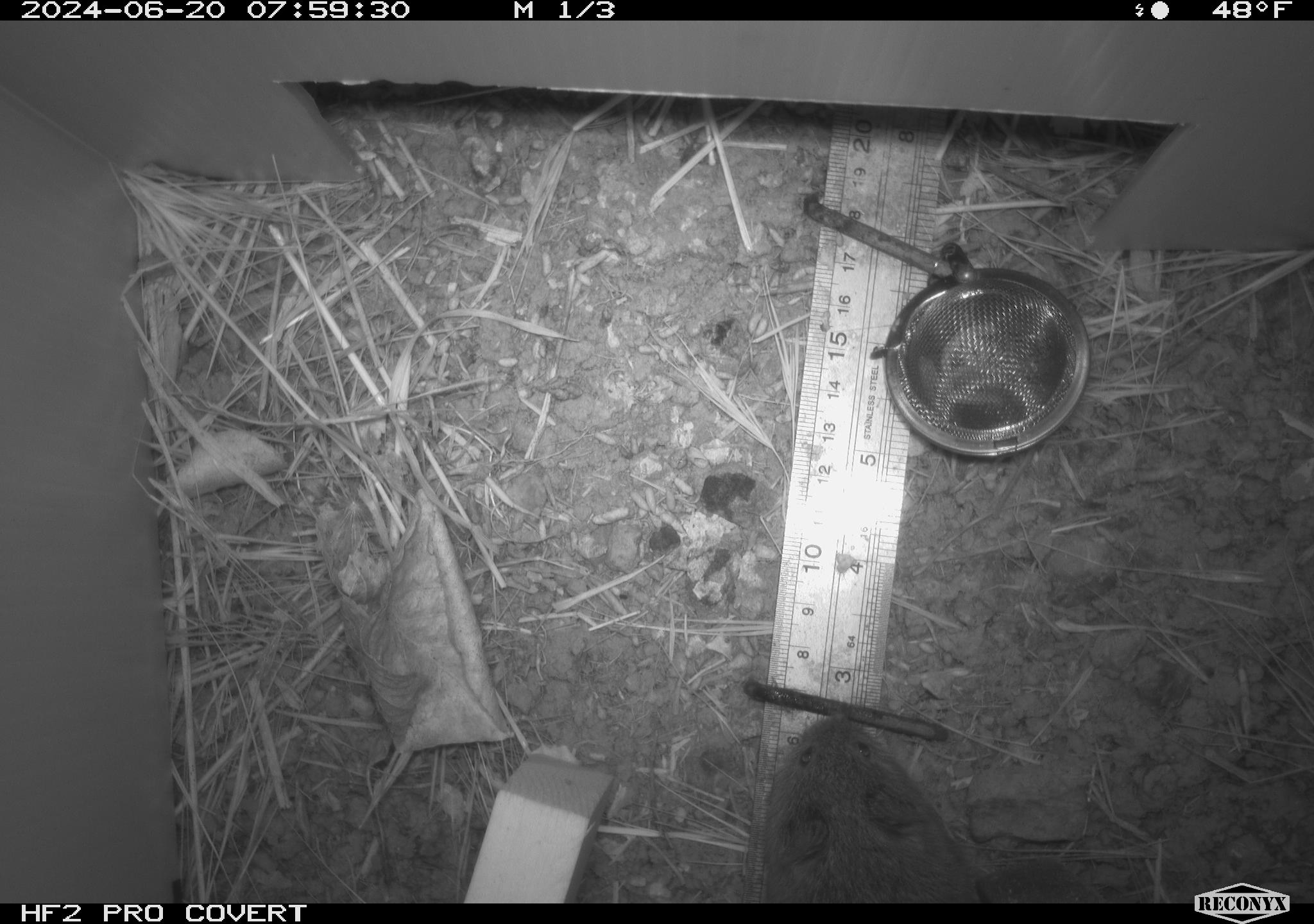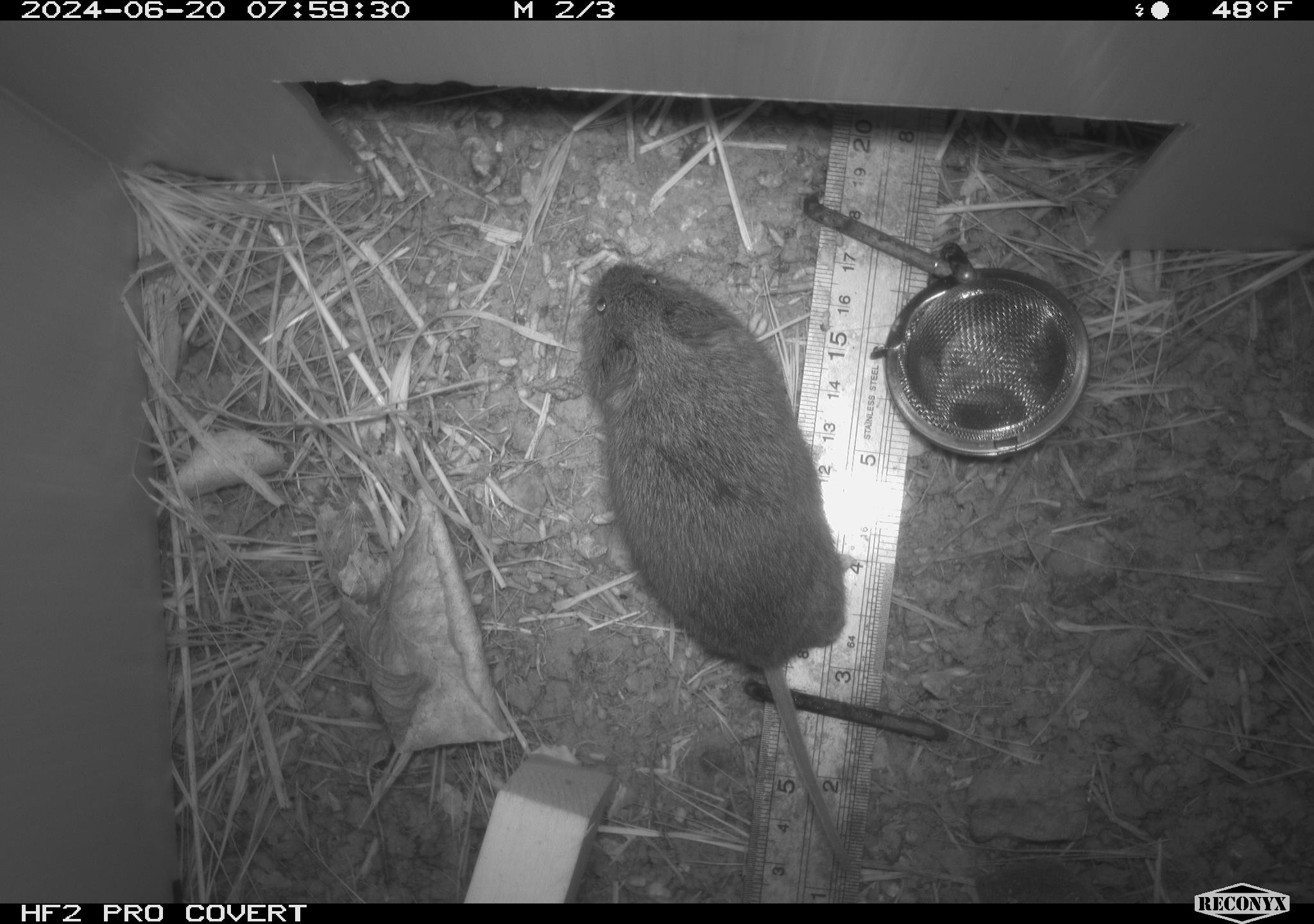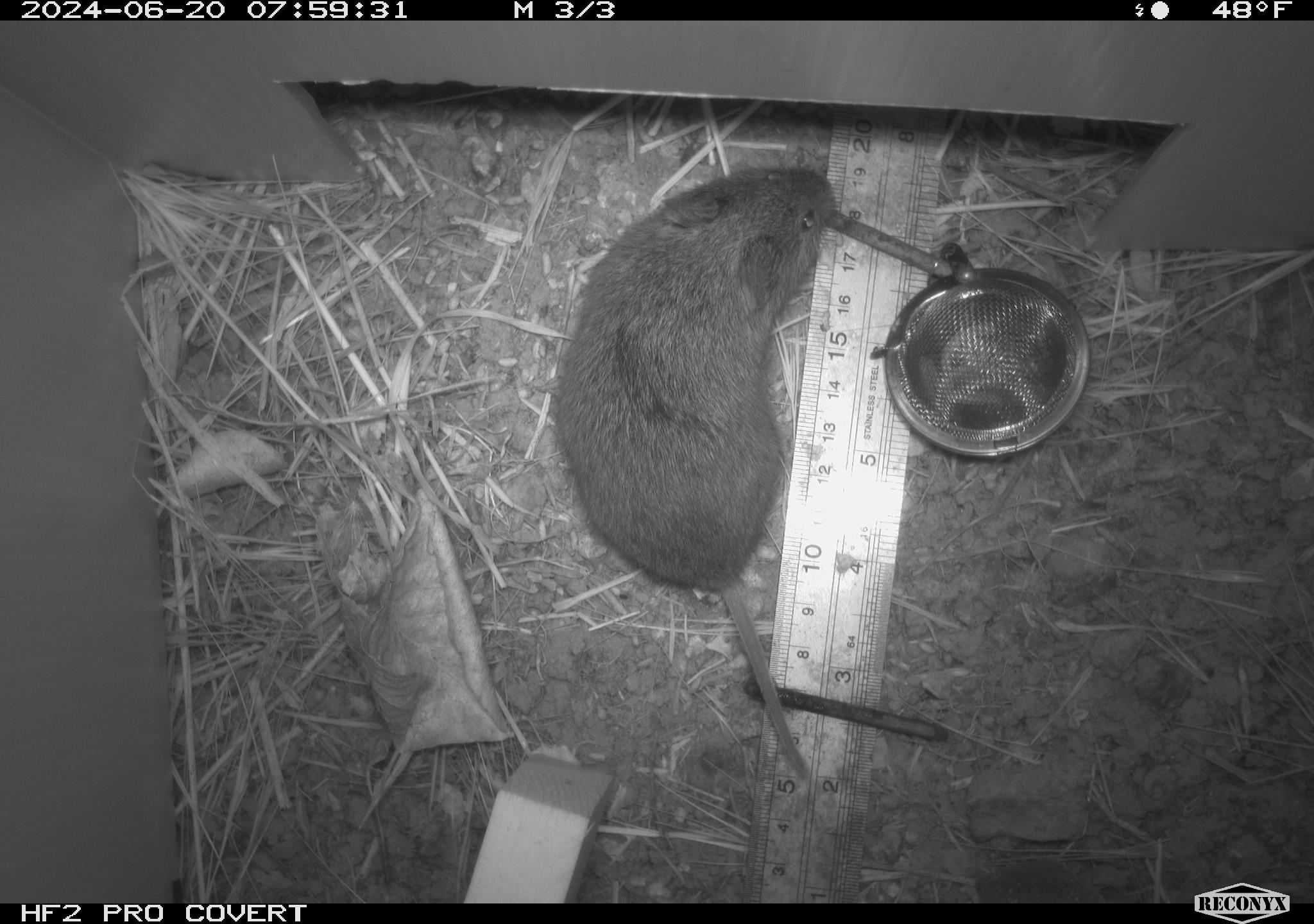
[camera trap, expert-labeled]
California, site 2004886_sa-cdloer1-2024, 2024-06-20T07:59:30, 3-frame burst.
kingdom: Animalia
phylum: Chordata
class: Mammalia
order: Rodentia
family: Cricetidae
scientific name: Arvicolinae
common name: voles, lemmings, and muskrats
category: arvicolinae subfamily